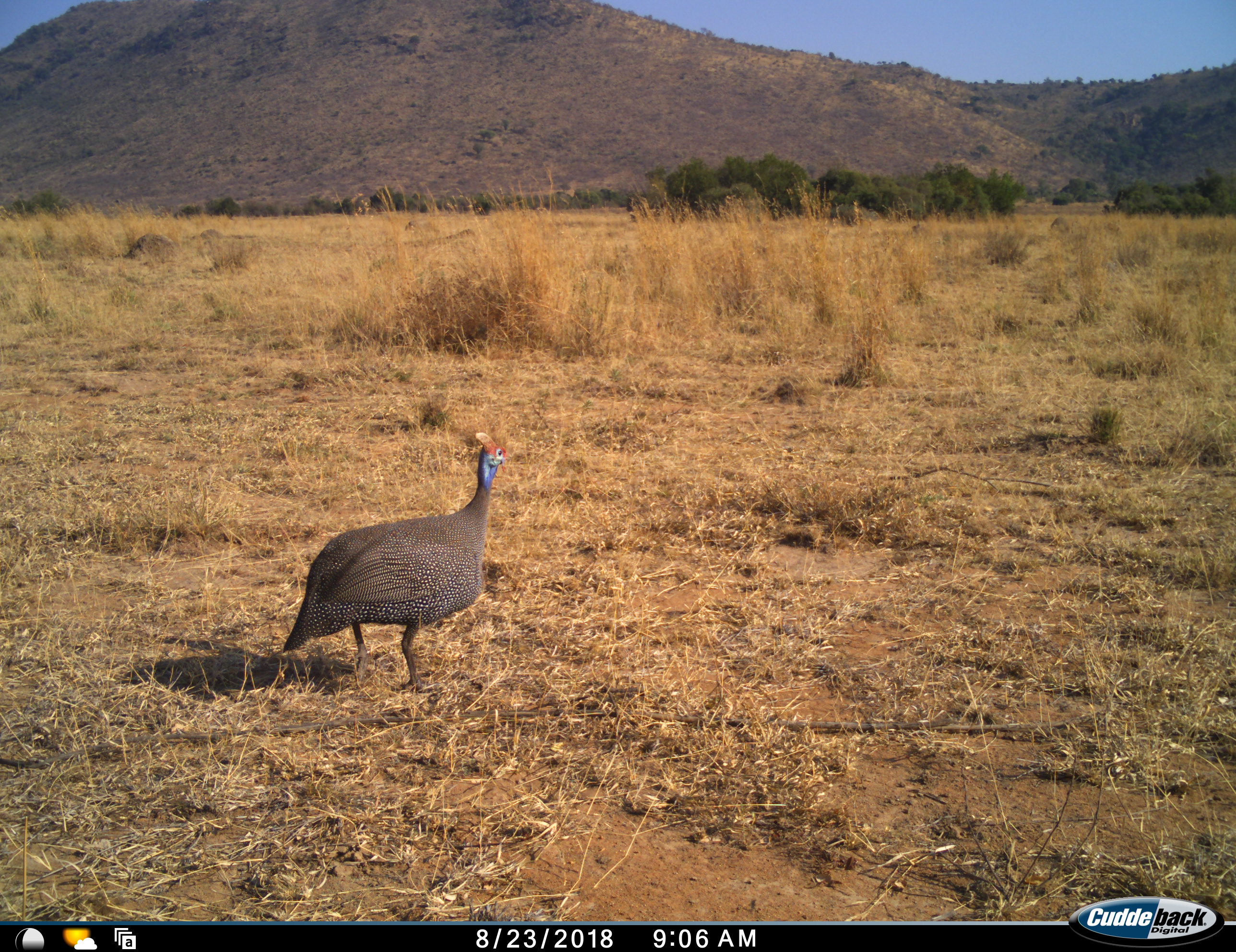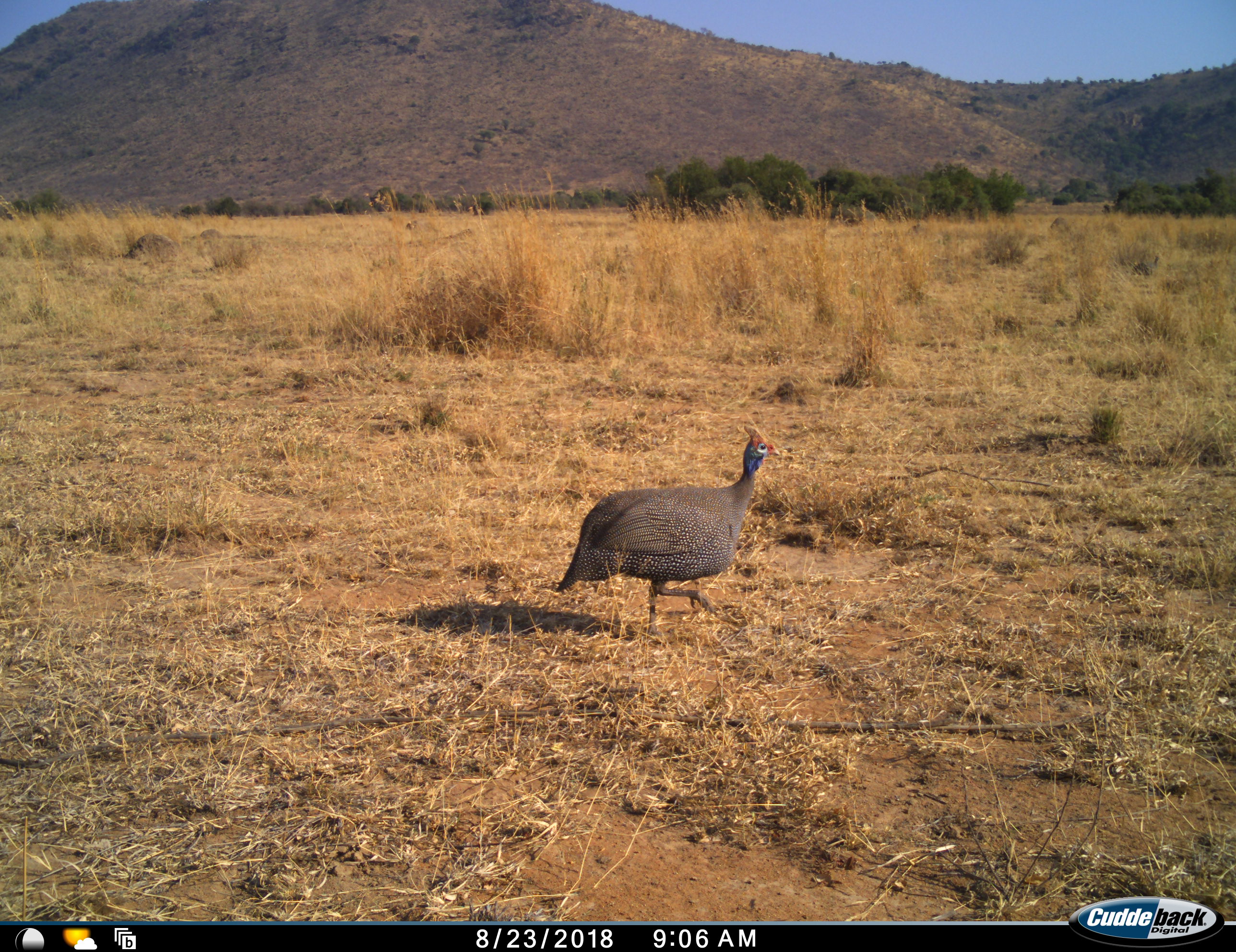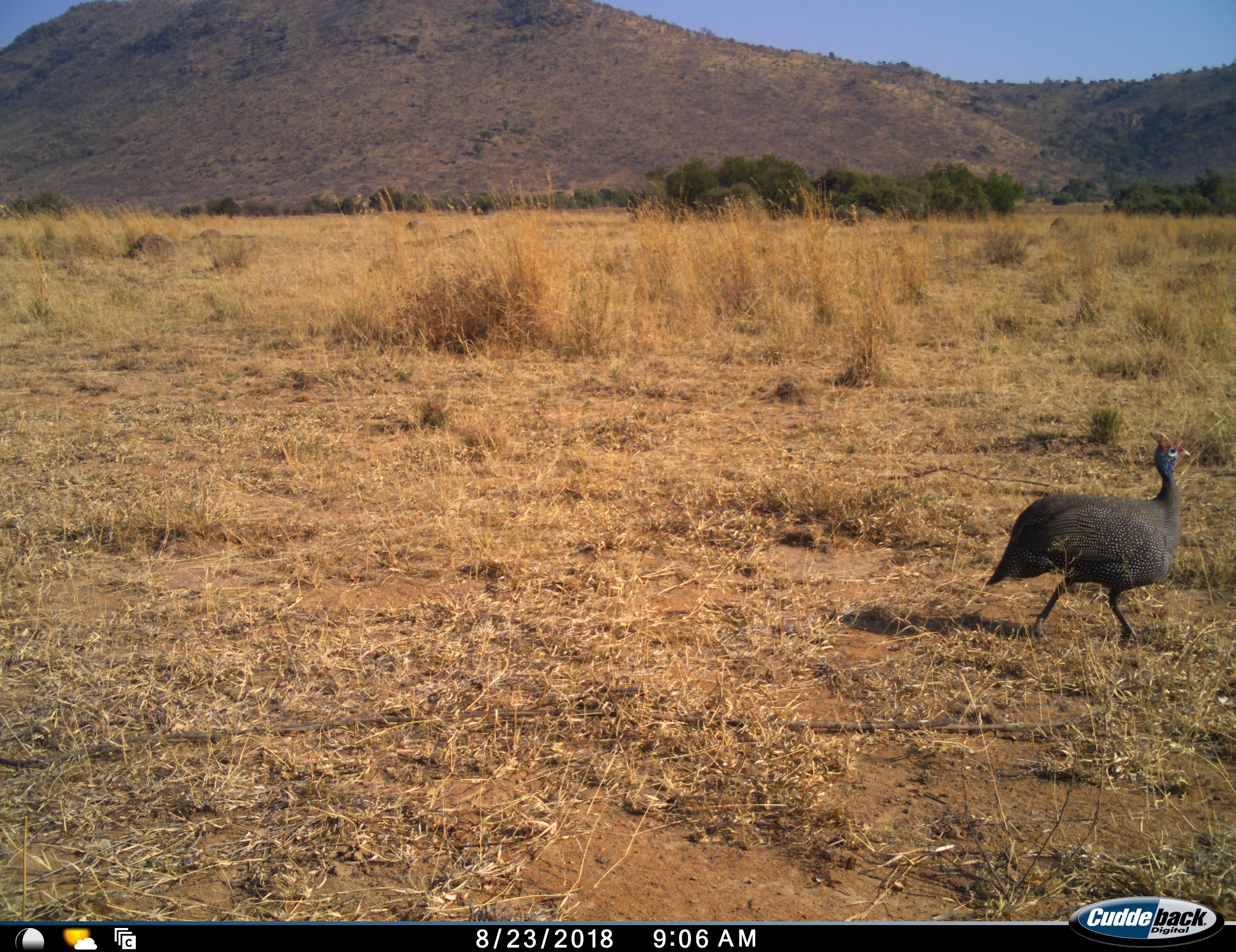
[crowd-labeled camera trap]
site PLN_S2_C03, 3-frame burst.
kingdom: Animalia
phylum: Chordata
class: Aves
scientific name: Aves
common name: bird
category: birdother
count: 2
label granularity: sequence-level